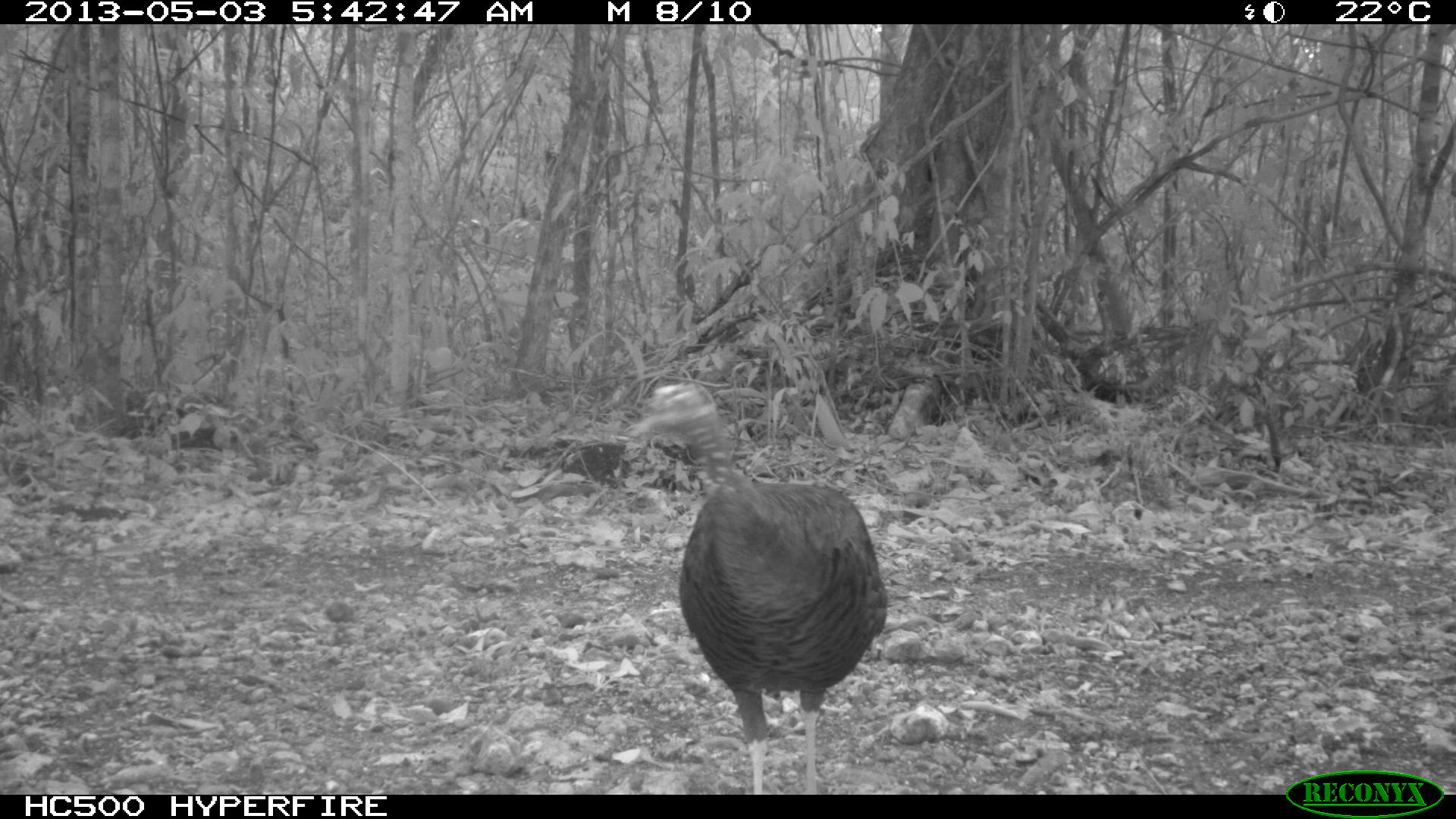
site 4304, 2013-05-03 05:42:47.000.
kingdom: Animalia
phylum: Chordata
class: Aves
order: Galliformes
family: Phasianidae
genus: Meleagris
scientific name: Meleagris ocellata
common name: ocellated turkey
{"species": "Meleagris ocellata (ocellated turkey)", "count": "1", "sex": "female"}